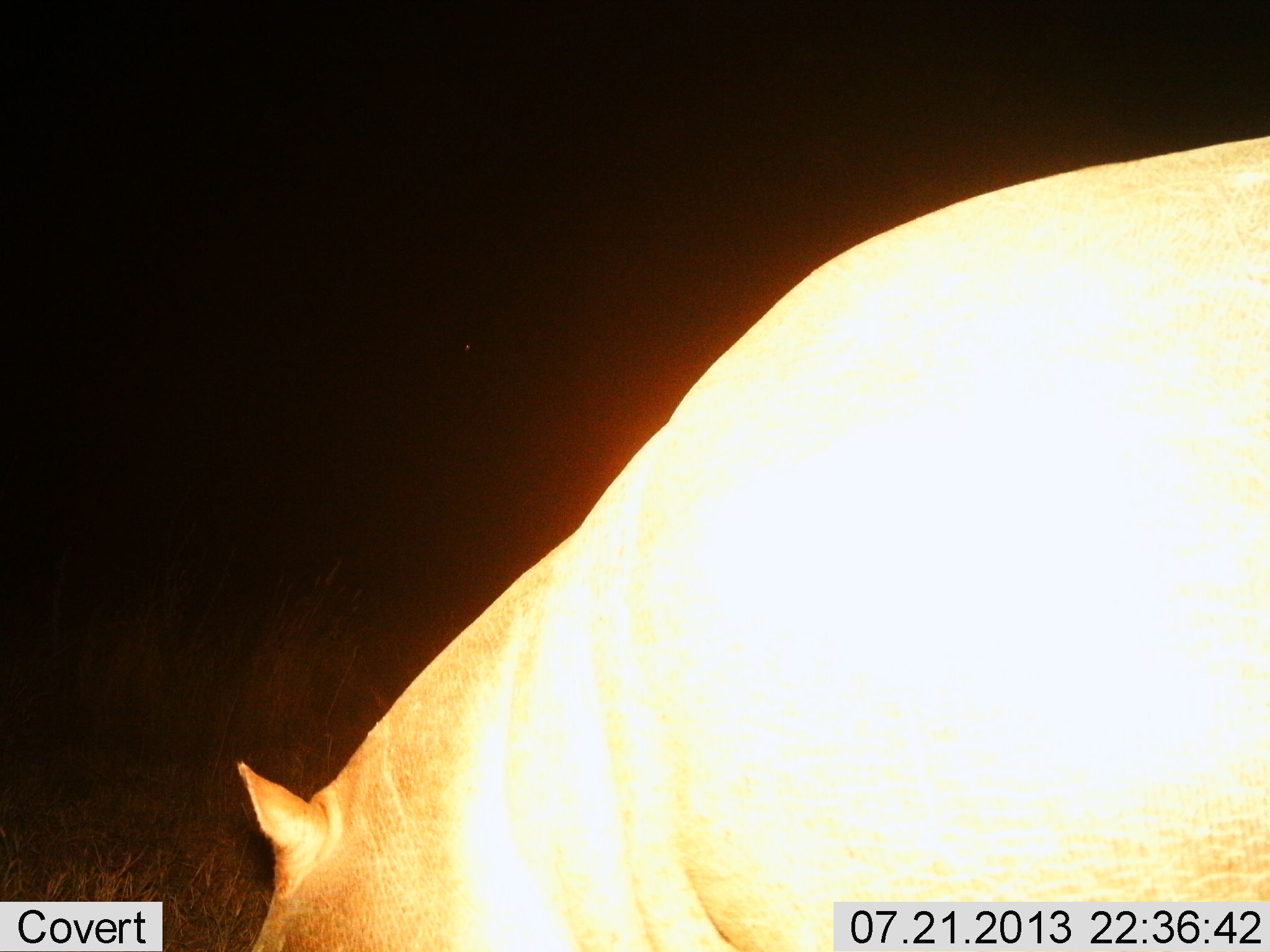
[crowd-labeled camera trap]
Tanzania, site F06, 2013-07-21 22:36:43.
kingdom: Animalia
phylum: Chordata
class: Mammalia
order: Artiodactyla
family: Hippopotamidae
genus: Hippopotamus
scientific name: Hippopotamus amphibius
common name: hippopotamus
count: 1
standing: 44%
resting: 0%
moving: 15%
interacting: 0%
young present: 0%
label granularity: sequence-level